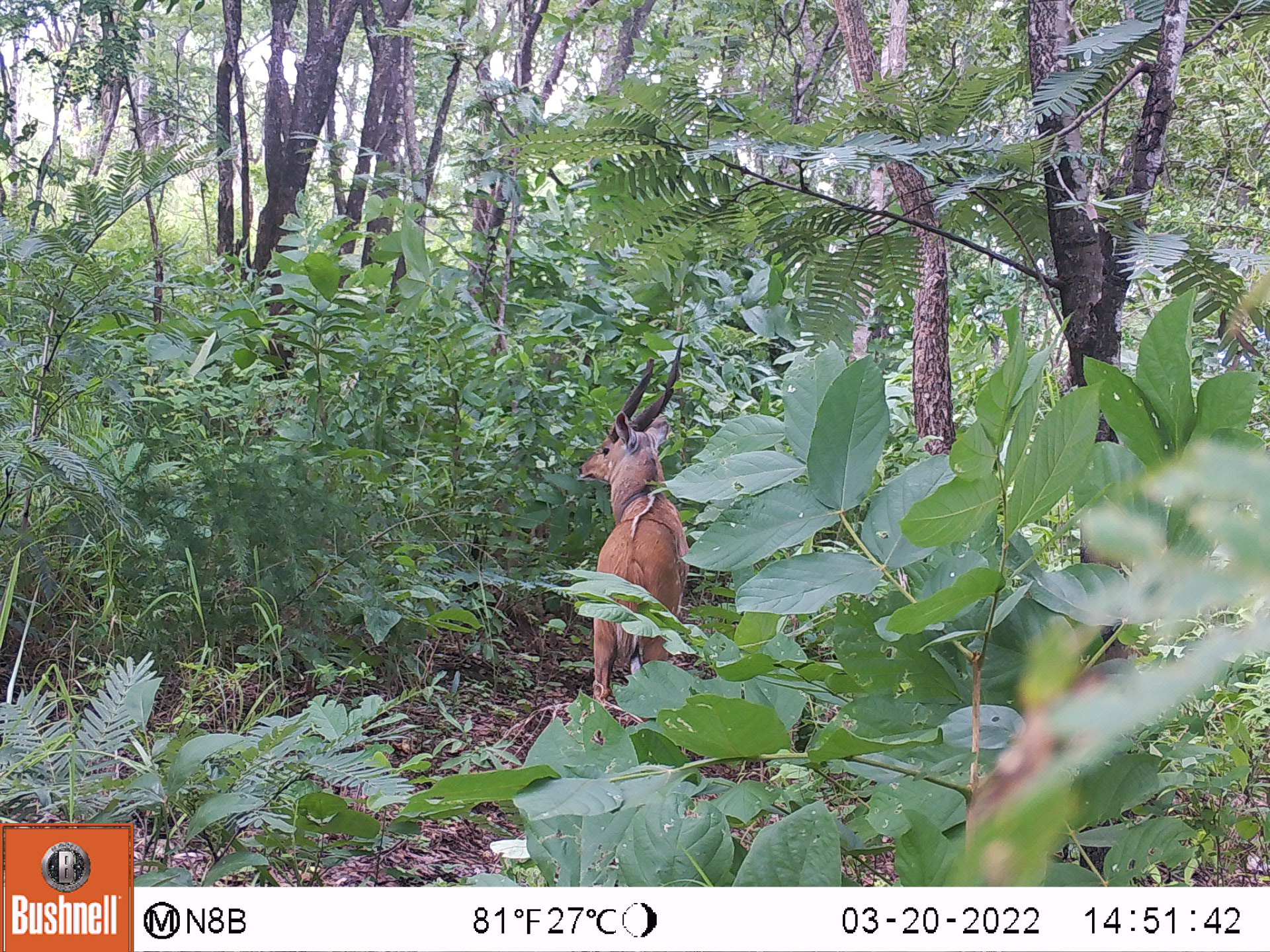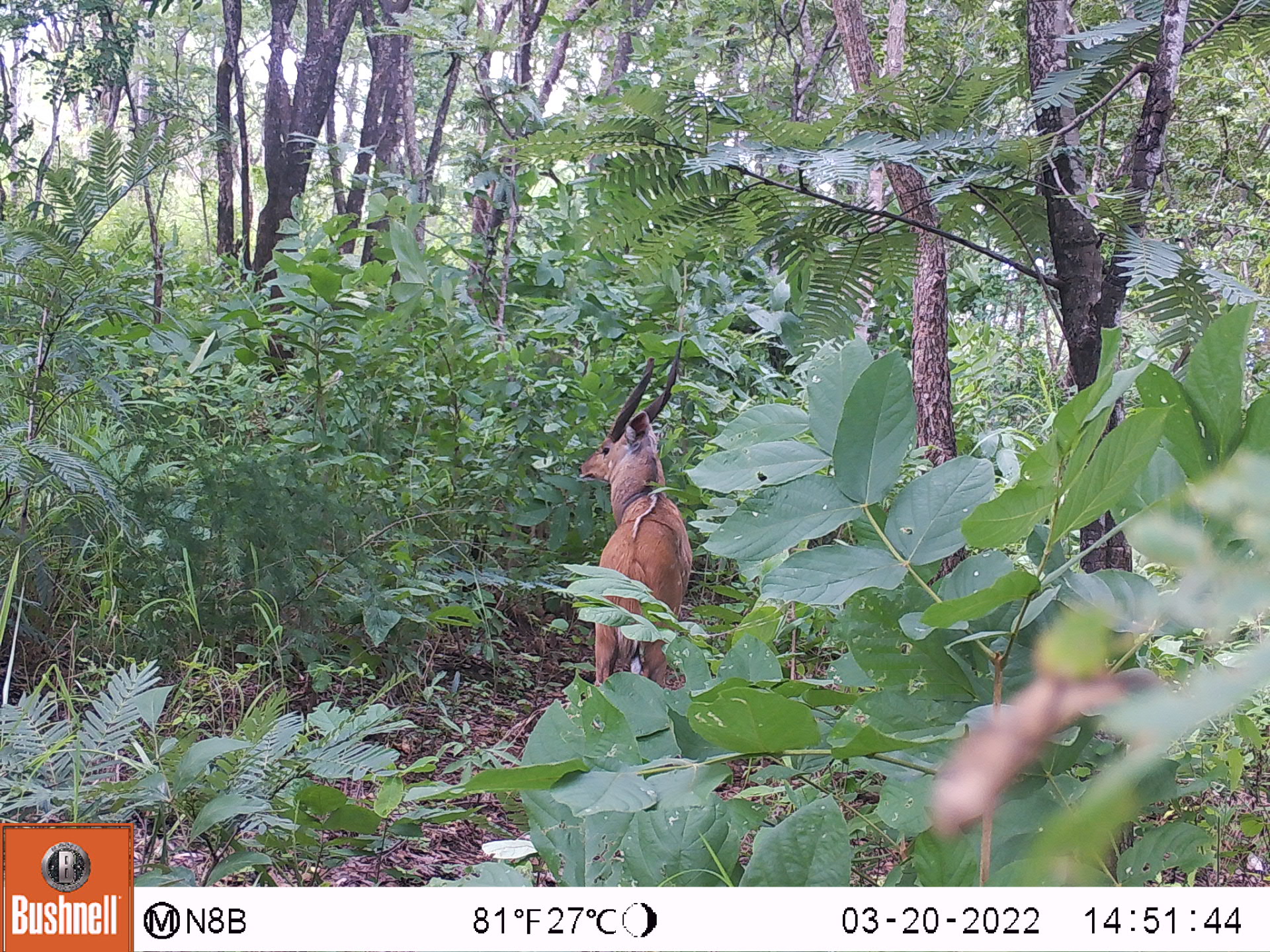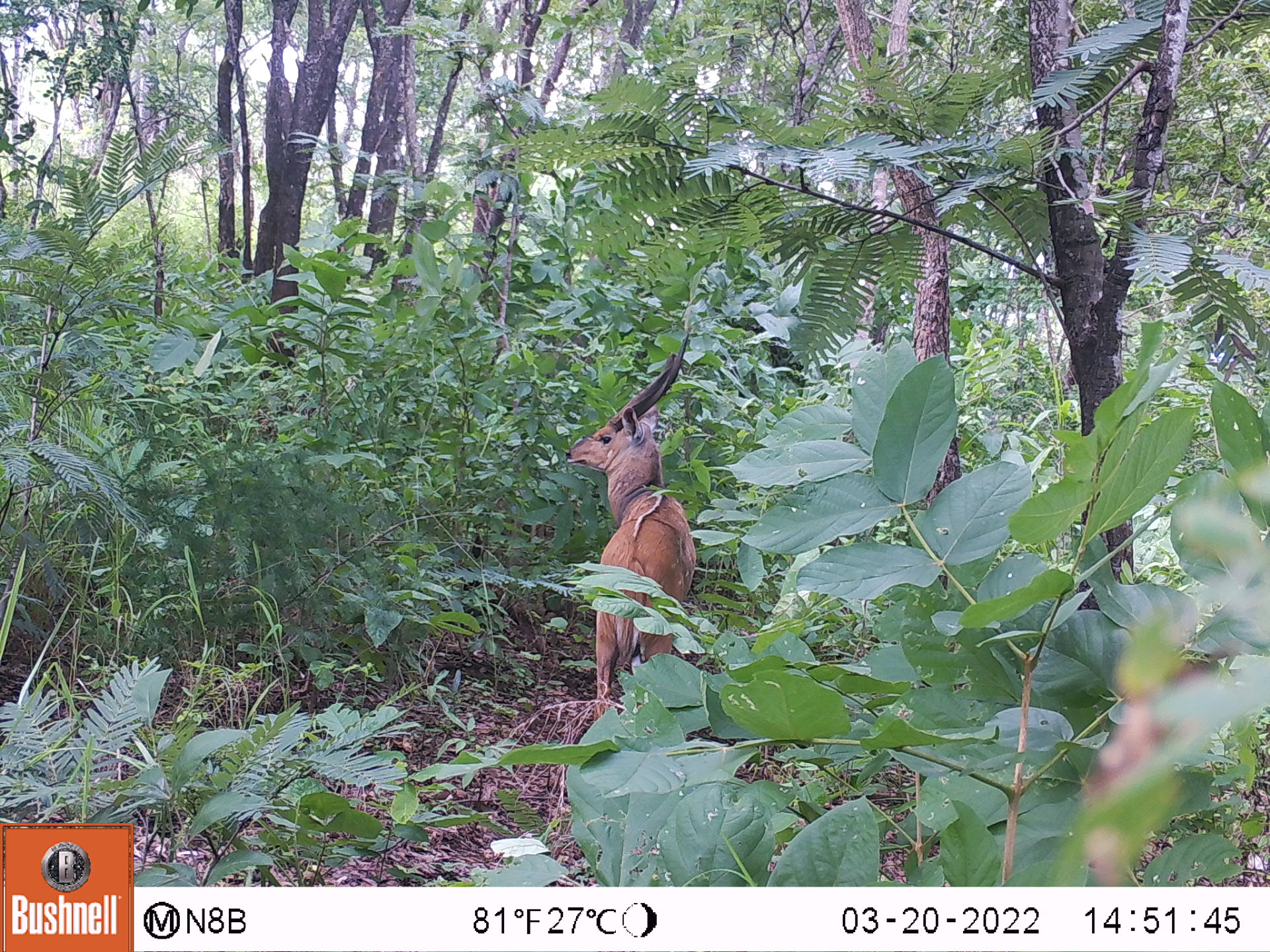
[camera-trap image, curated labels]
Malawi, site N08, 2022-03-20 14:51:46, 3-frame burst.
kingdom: Animalia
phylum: Chordata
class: Mammalia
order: Artiodactyla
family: Bovidae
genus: Tragelaphus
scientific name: Tragelaphus sylvaticus sylvaticus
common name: cape bushbuck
Cape bushbuck (Tragelaphus sylvaticus sylvaticus), count 1.